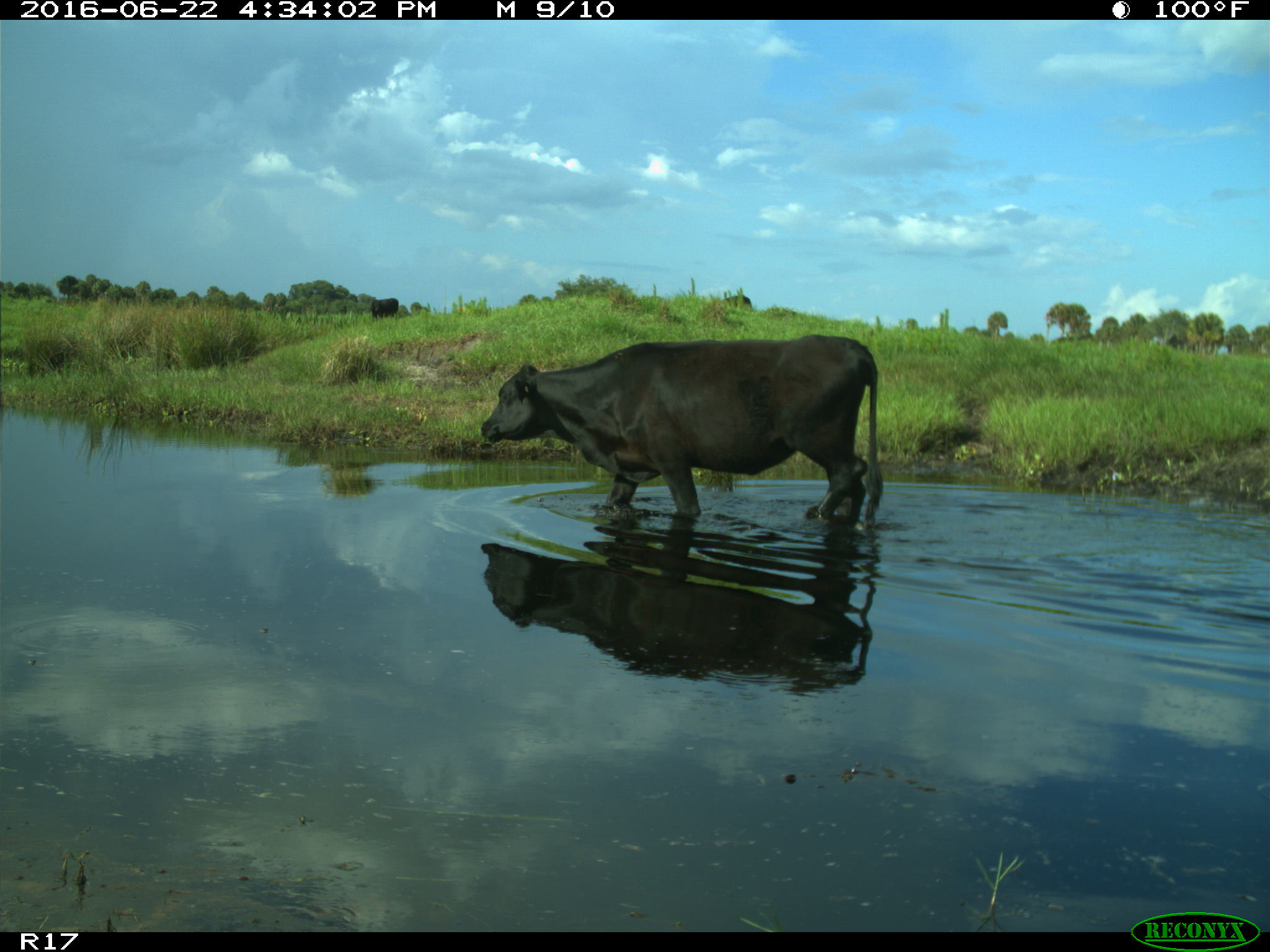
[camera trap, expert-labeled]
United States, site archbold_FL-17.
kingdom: Animalia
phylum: Chordata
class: Mammalia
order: Artiodactyla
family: Bovidae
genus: Bos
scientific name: Bos taurus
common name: domestic cow